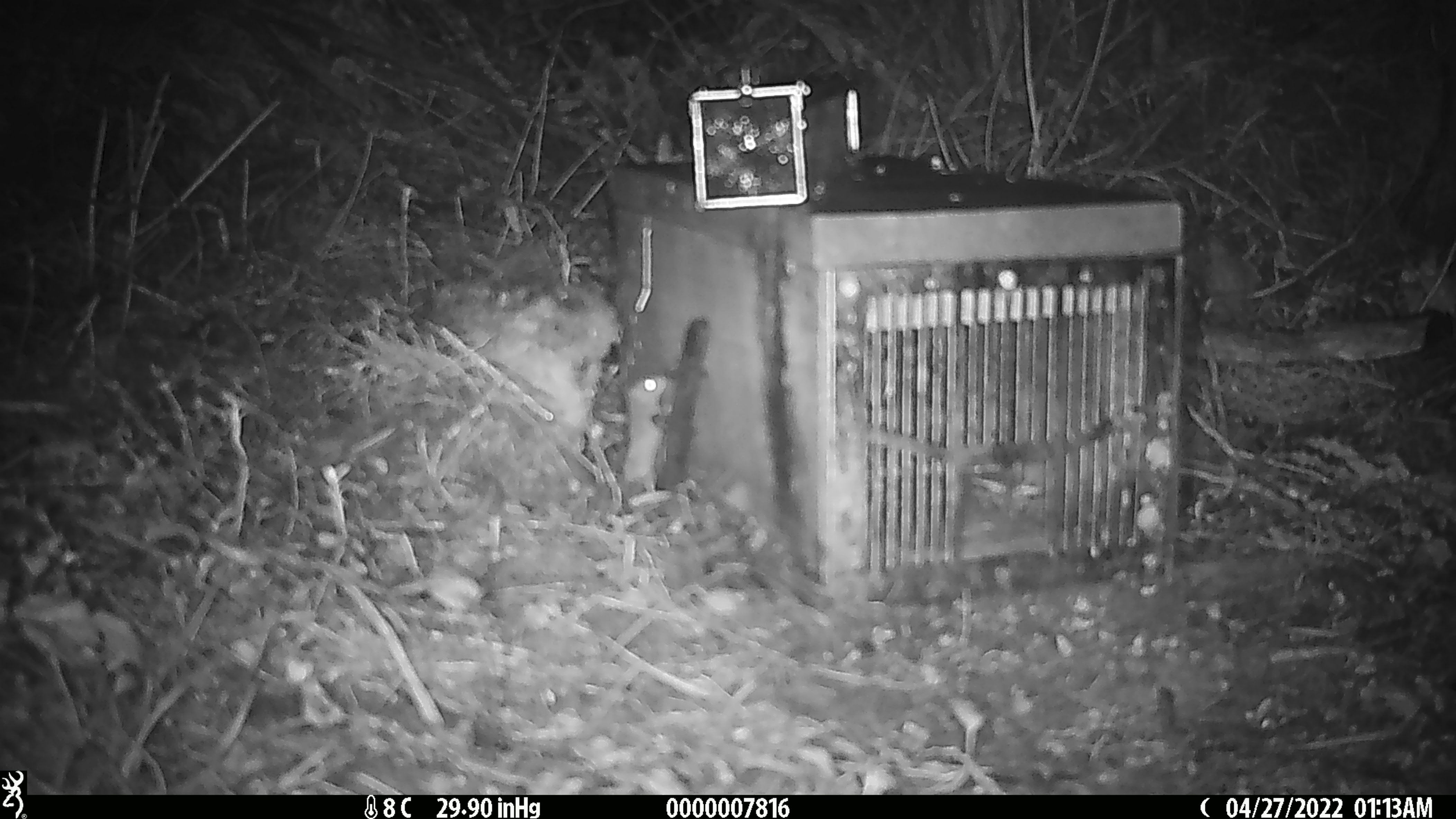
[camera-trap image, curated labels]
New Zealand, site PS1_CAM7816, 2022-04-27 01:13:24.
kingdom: Animalia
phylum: Chordata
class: Mammalia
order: Rodentia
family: Muridae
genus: Mus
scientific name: Mus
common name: mouse